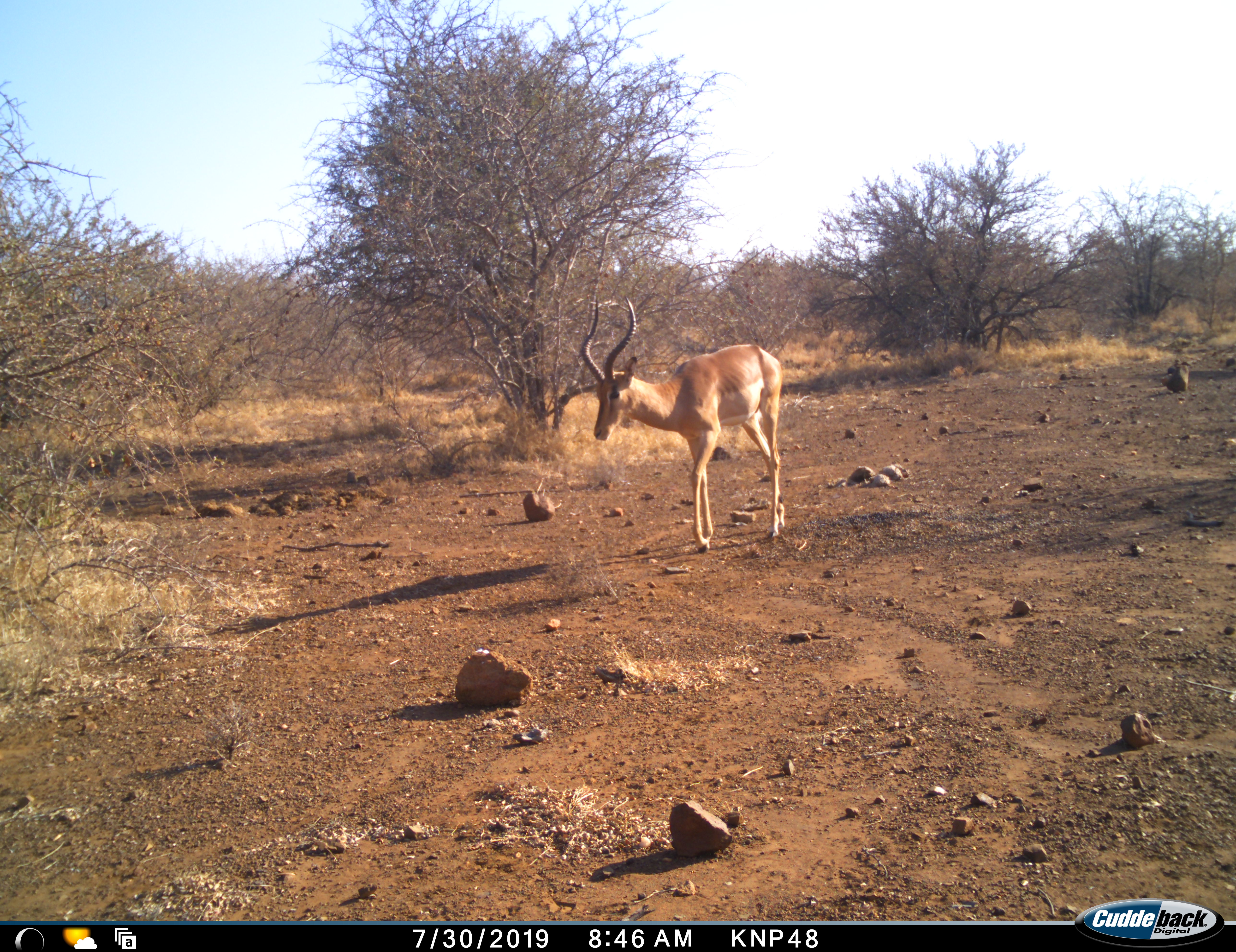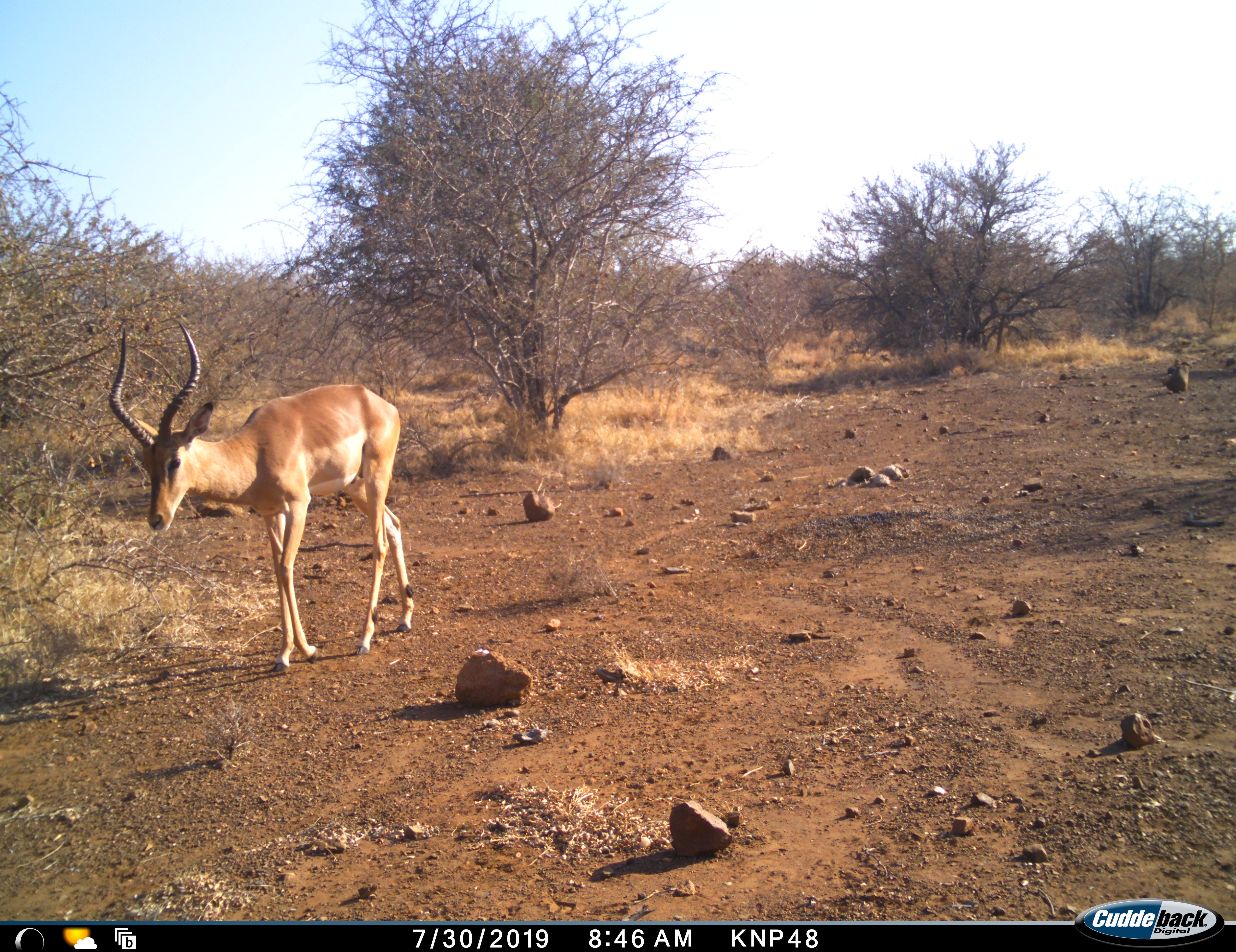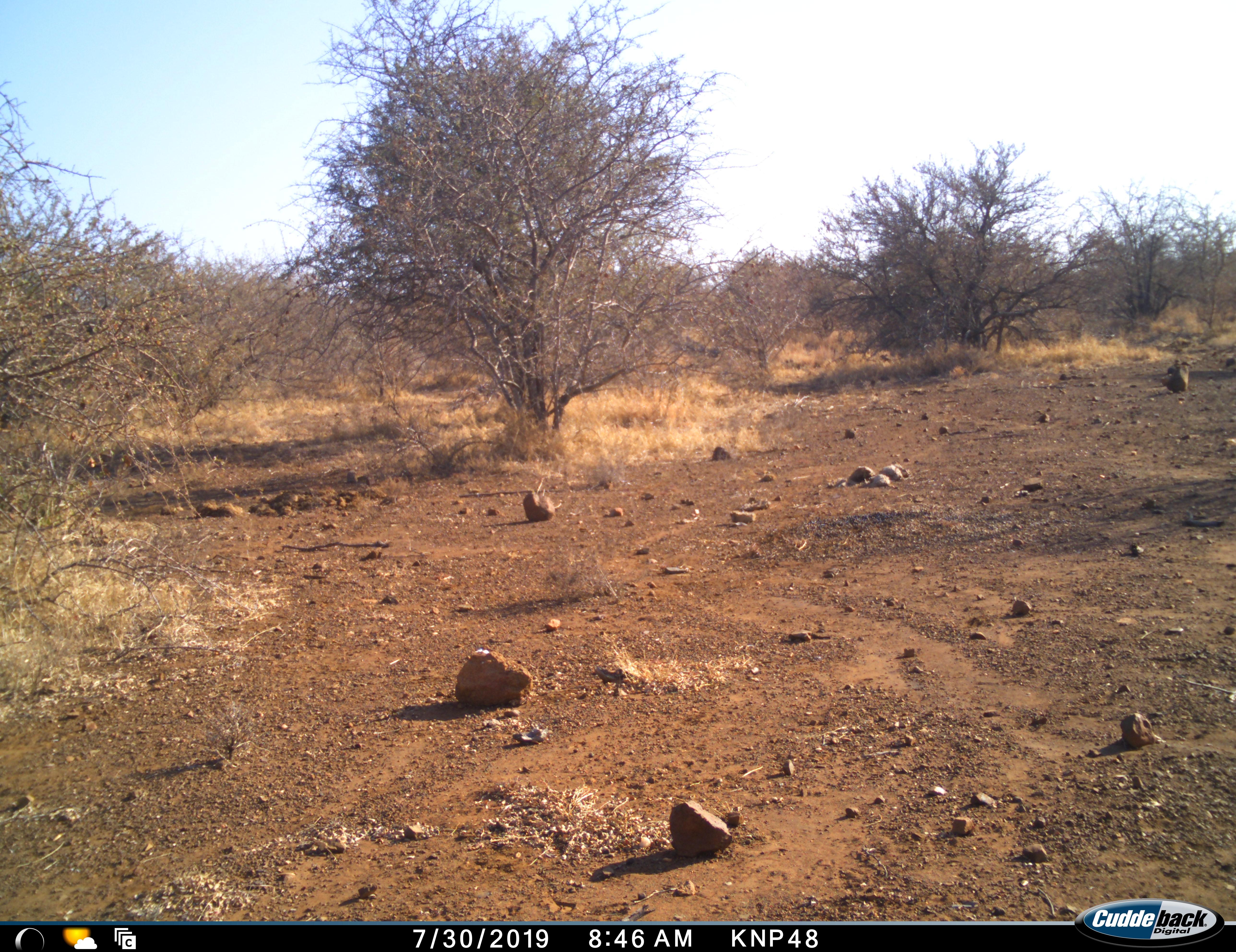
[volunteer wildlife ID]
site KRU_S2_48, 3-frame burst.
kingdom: Animalia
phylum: Chordata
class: Mammalia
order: Artiodactyla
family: Bovidae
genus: Aepyceros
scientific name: Aepyceros melampus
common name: impala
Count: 1.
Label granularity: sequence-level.